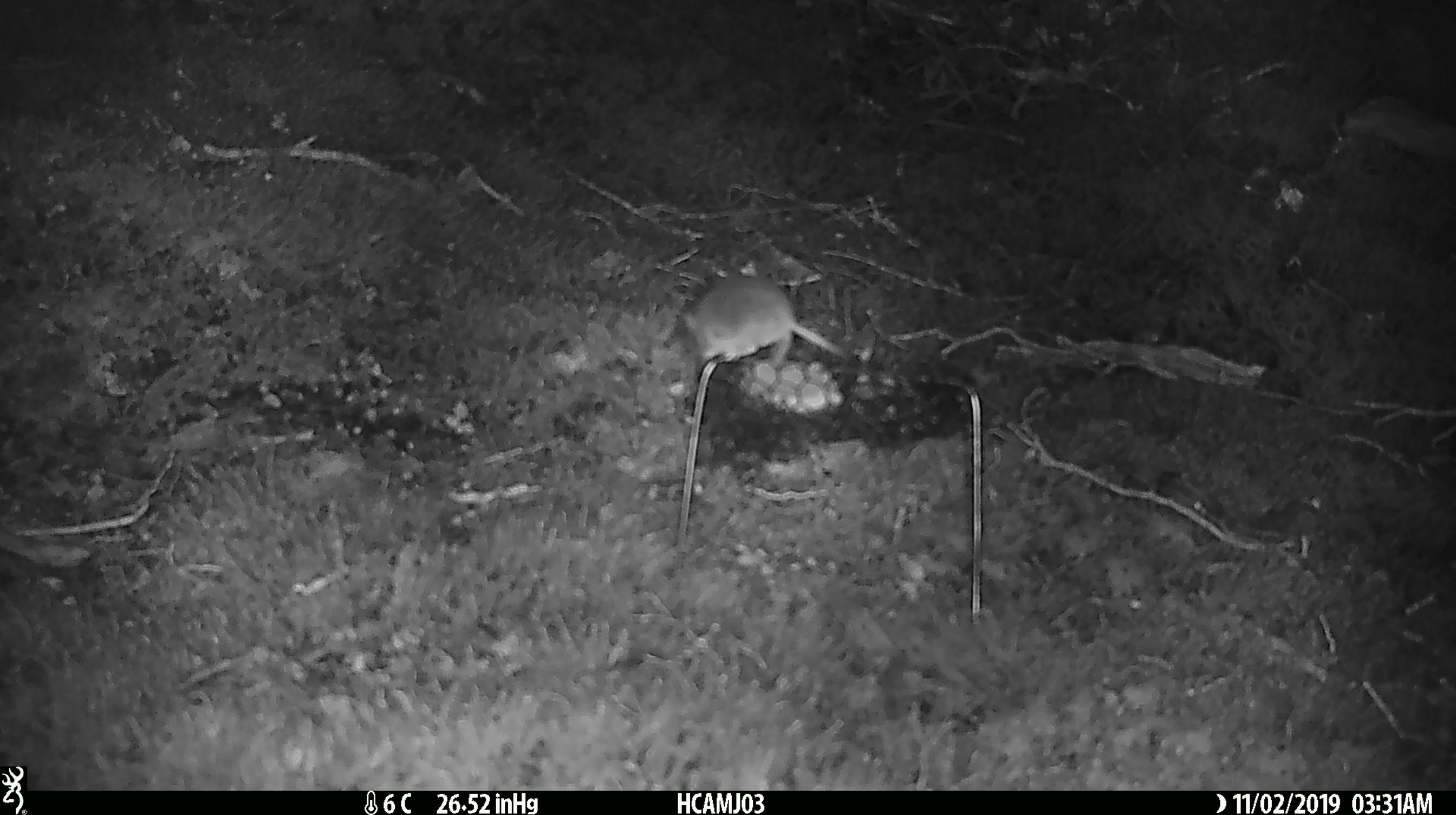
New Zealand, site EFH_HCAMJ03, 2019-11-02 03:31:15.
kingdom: Animalia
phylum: Chordata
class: Mammalia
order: Rodentia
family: Muridae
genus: Mus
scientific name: Mus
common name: mouse